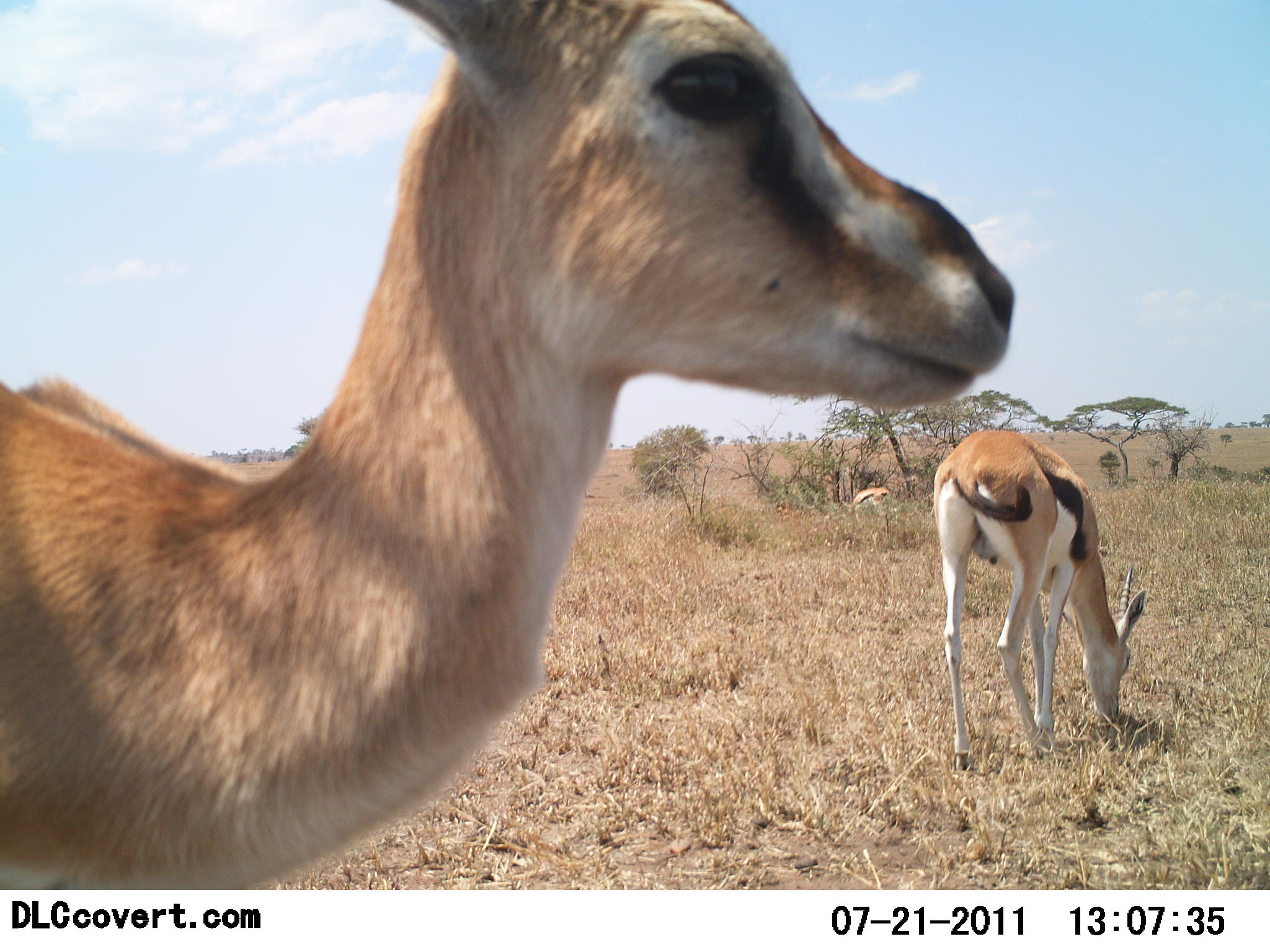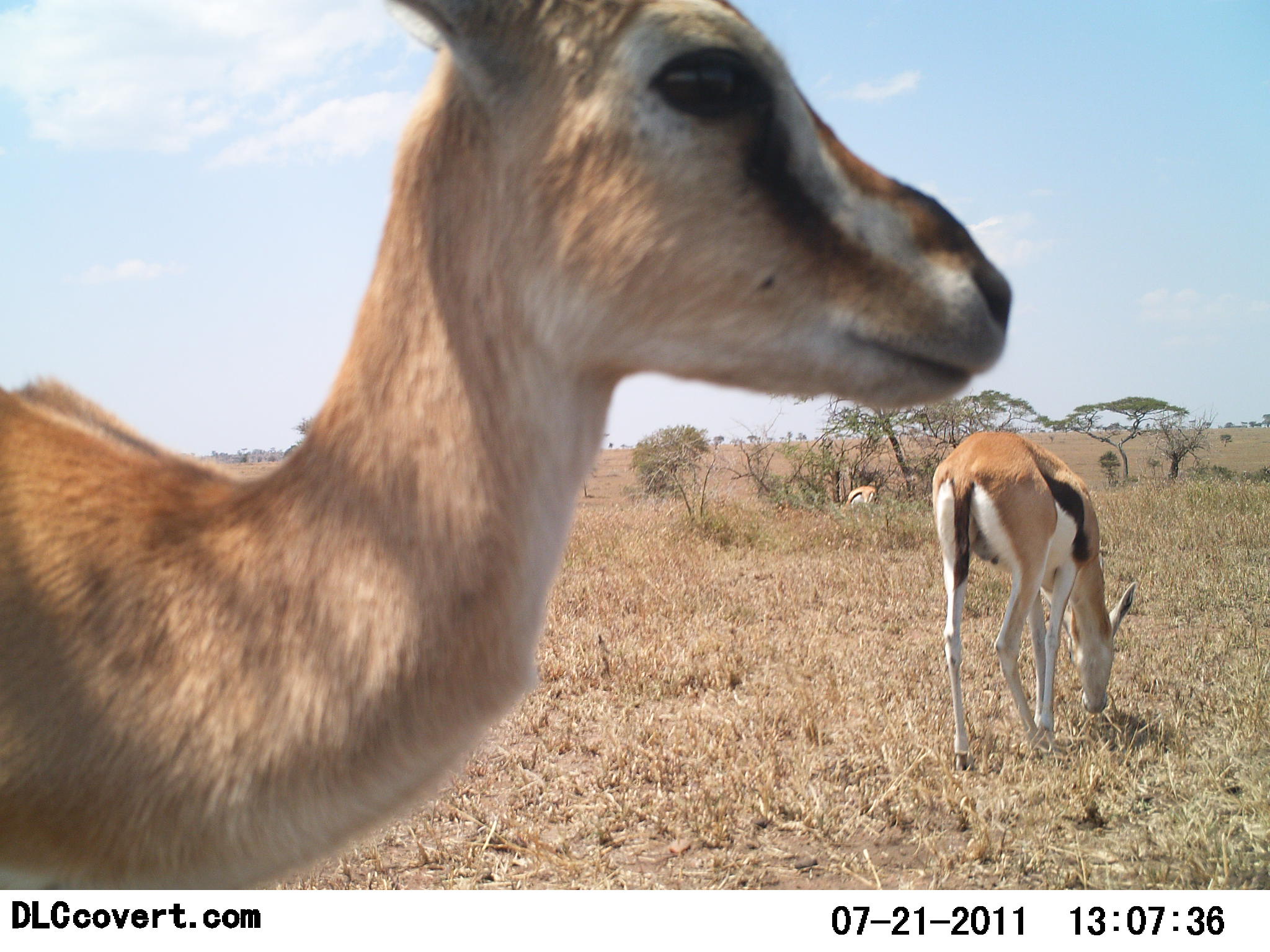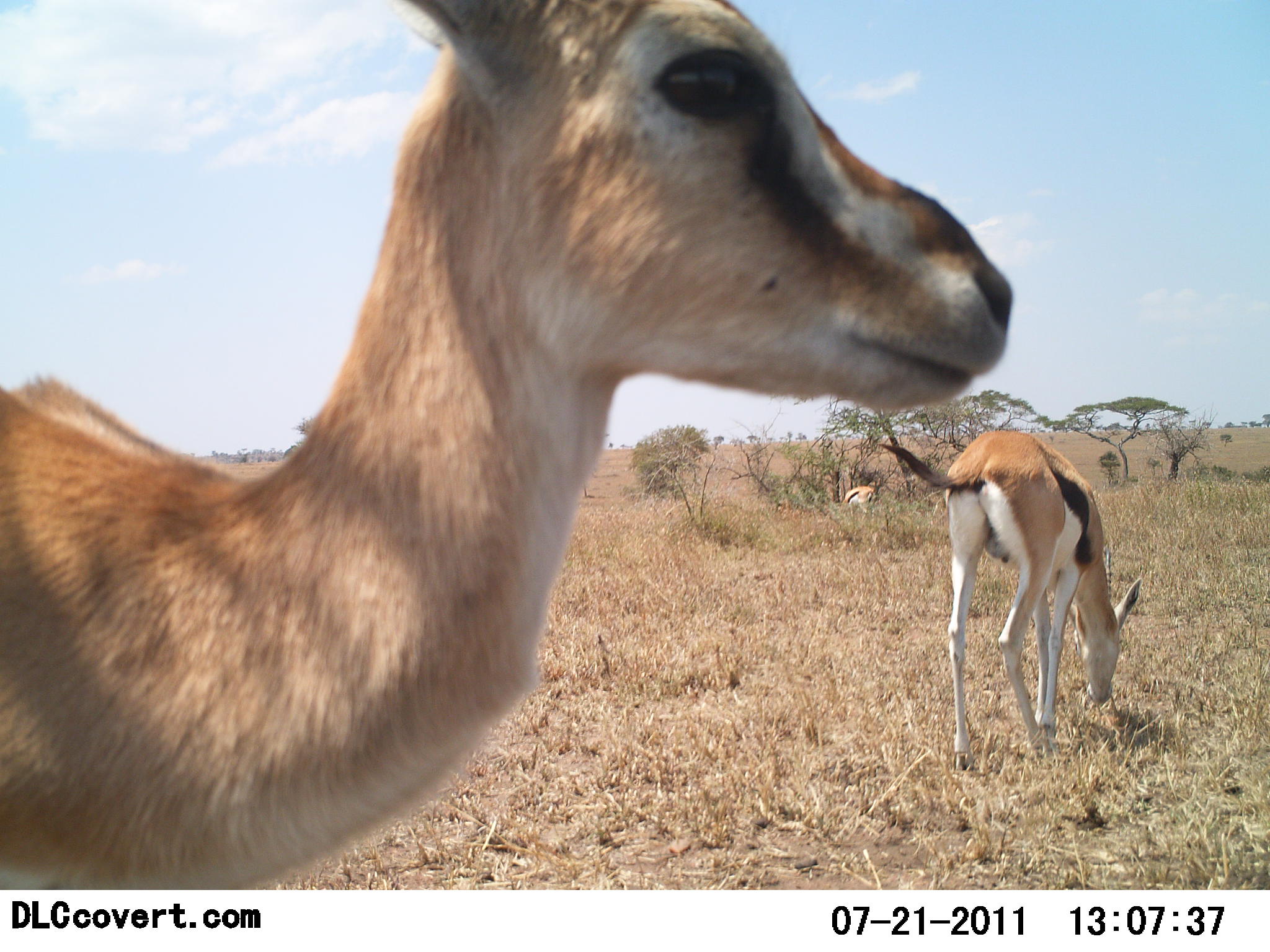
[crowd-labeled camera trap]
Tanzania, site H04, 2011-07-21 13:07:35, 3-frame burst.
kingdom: Animalia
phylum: Chordata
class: Mammalia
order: Artiodactyla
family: Bovidae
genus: Eudorcas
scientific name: Eudorcas thomsonii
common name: thomson's gazelle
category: gazellethomsons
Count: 3.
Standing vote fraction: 100%.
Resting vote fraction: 0%.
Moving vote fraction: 20%.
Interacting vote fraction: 0%.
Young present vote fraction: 0%.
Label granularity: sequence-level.